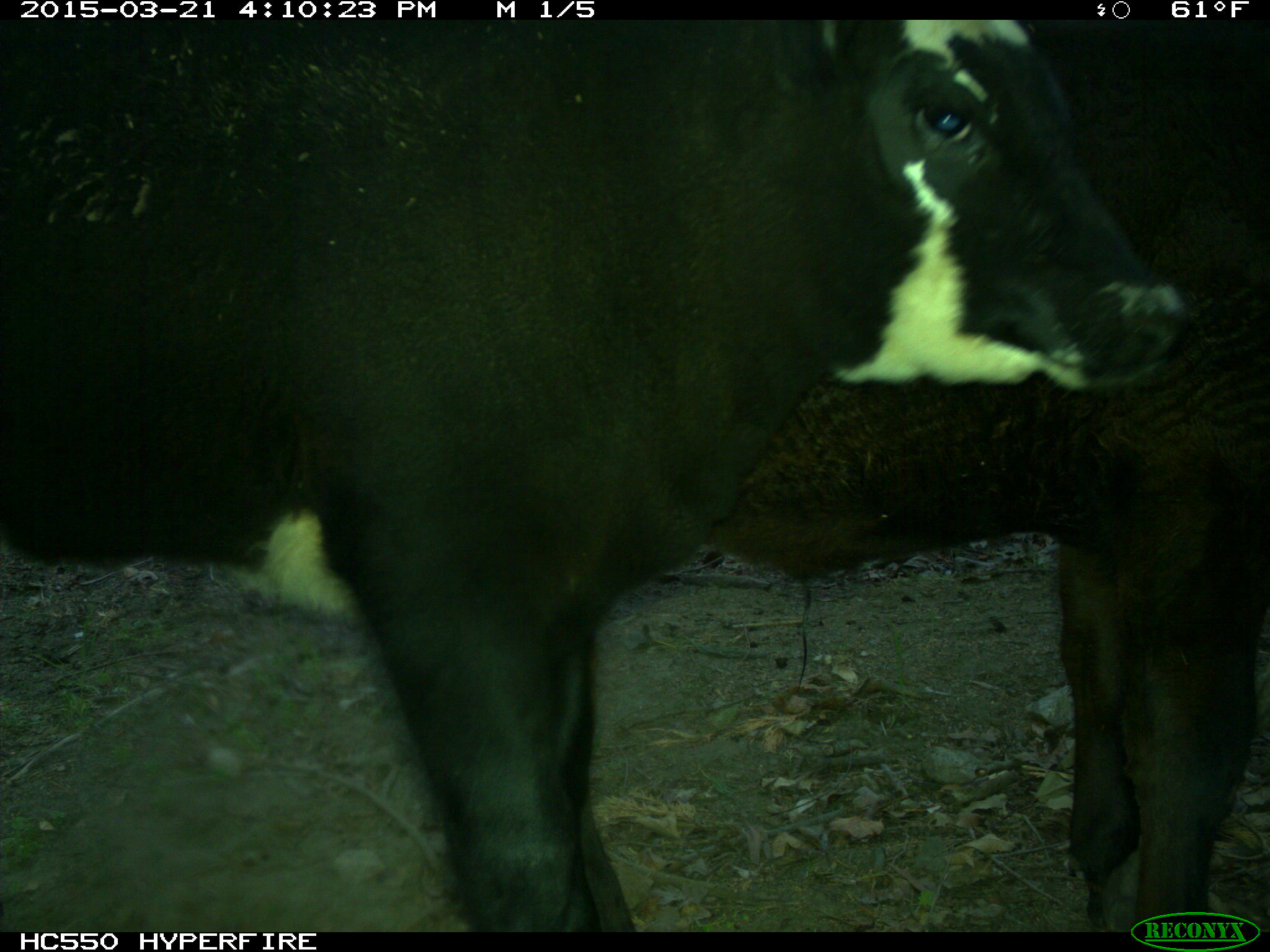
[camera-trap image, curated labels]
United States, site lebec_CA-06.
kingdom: Animalia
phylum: Chordata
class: Mammalia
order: Artiodactyla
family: Bovidae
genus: Bos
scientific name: Bos taurus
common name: domestic cow